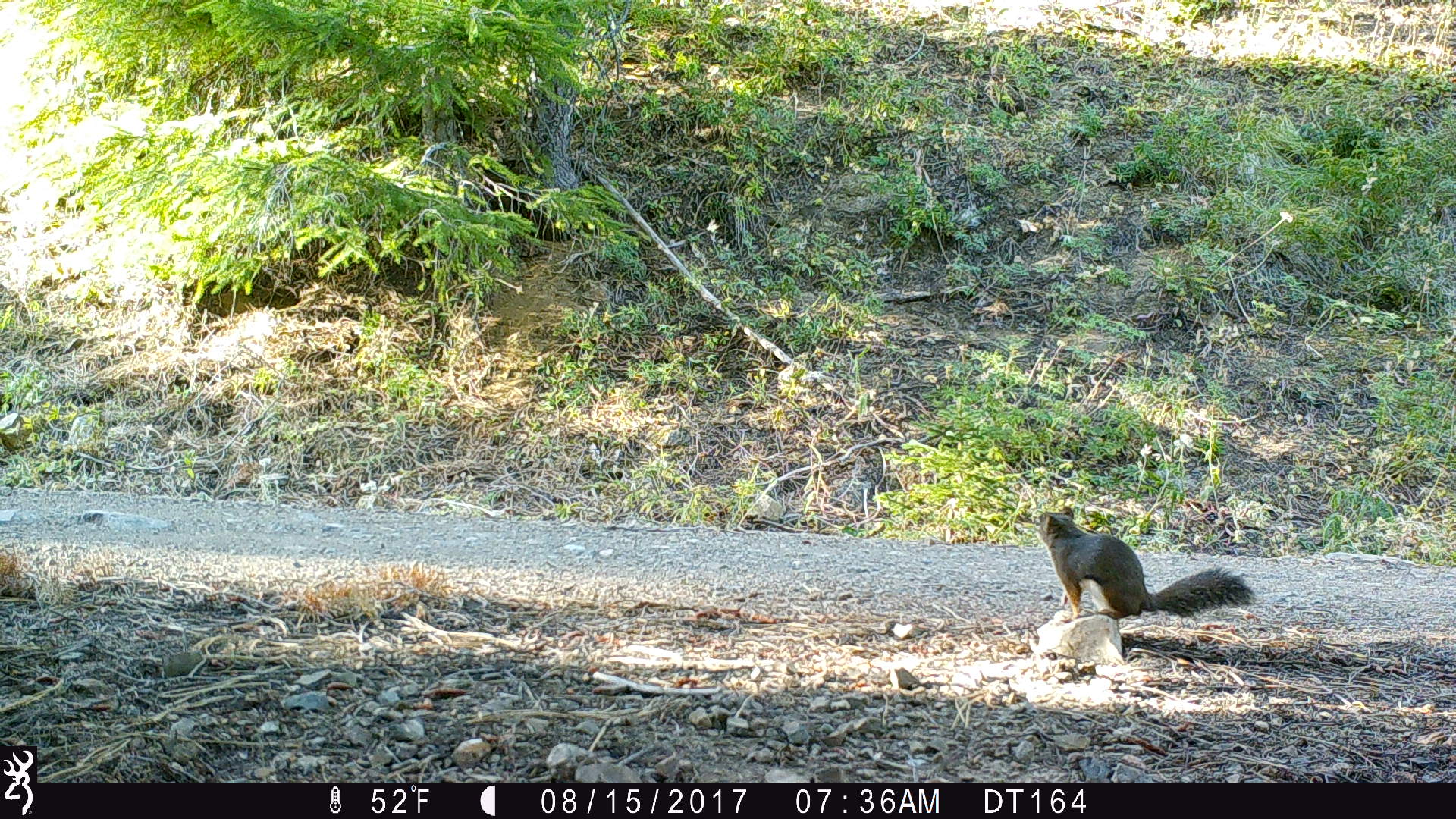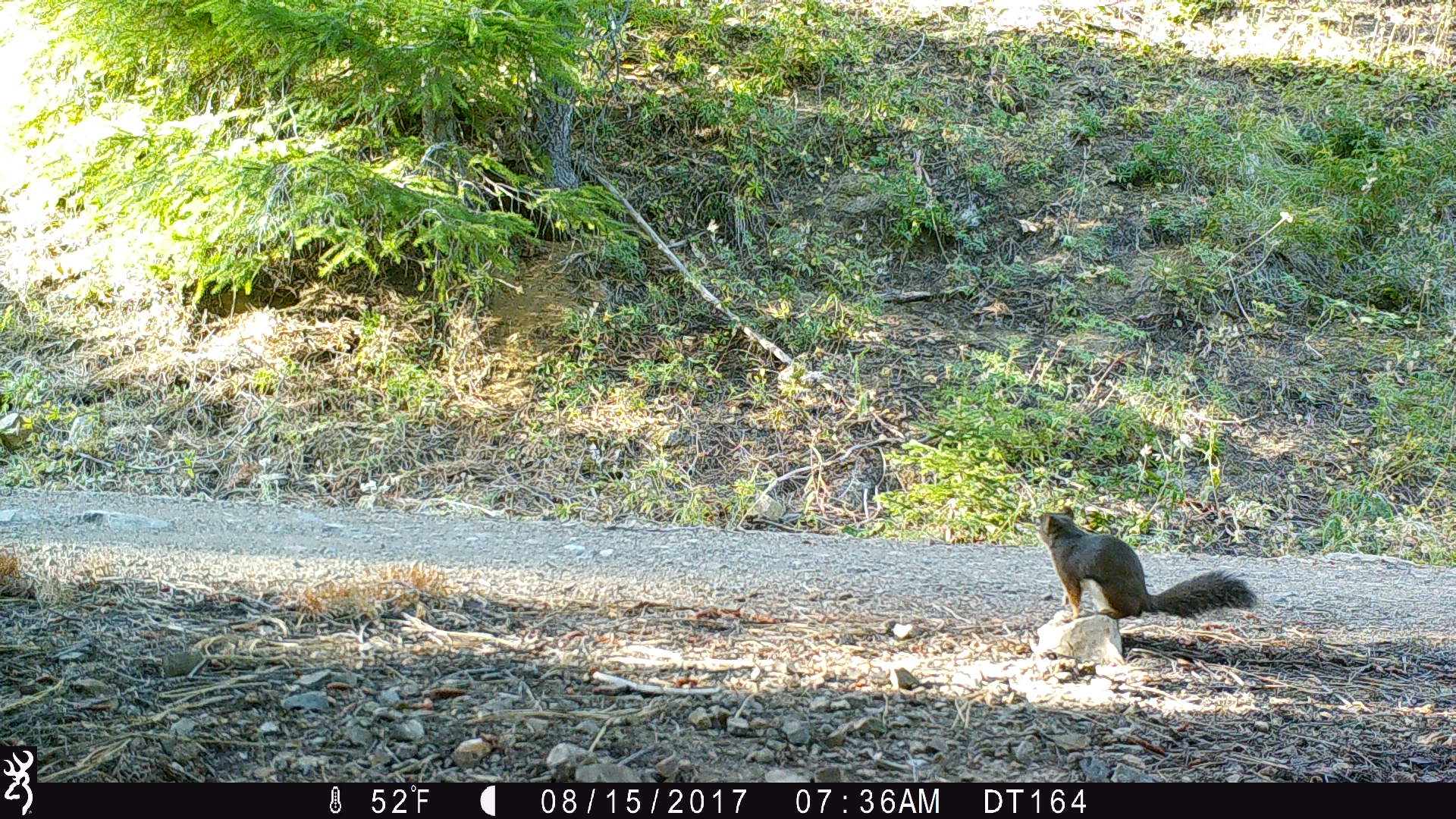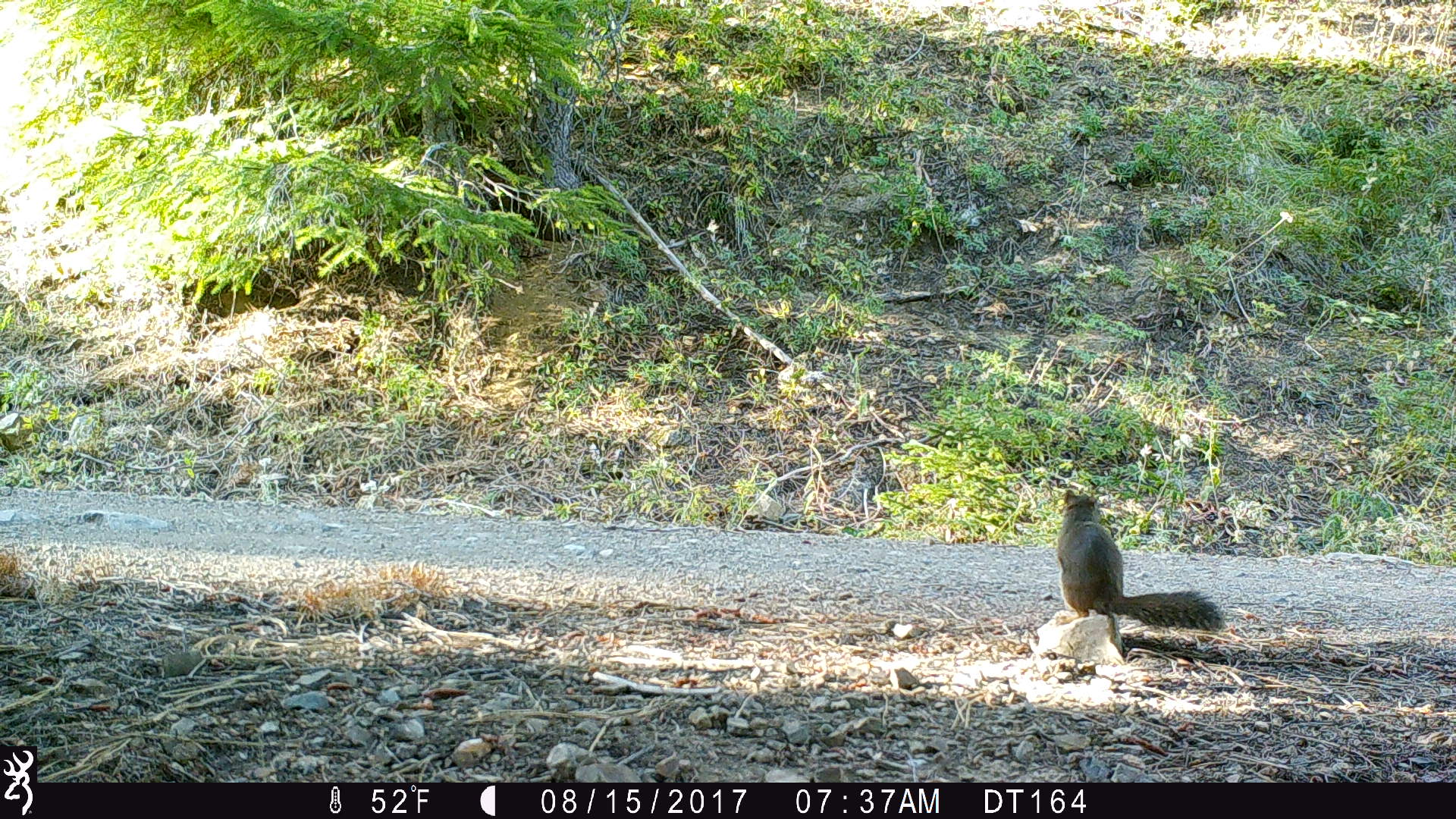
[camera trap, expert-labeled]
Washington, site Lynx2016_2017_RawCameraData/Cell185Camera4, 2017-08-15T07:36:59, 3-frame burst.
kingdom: Animalia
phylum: Chordata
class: Mammalia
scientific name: Mammalia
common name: small mammal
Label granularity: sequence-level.